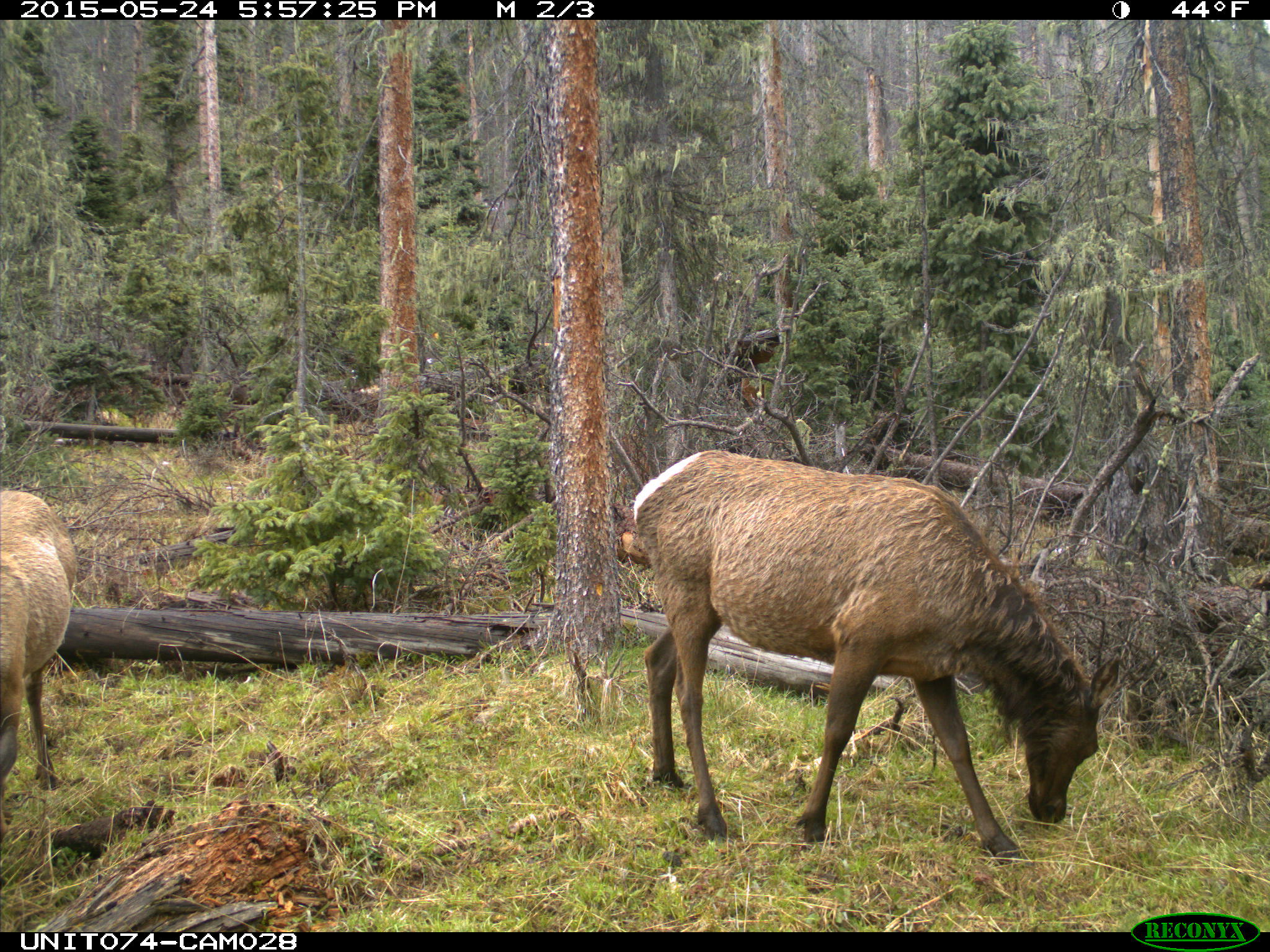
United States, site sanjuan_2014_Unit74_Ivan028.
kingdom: Animalia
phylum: Chordata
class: Mammalia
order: Artiodactyla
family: Cervidae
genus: Cervus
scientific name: Cervus elaphus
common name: red deer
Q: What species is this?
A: Cervus elaphus (red deer).